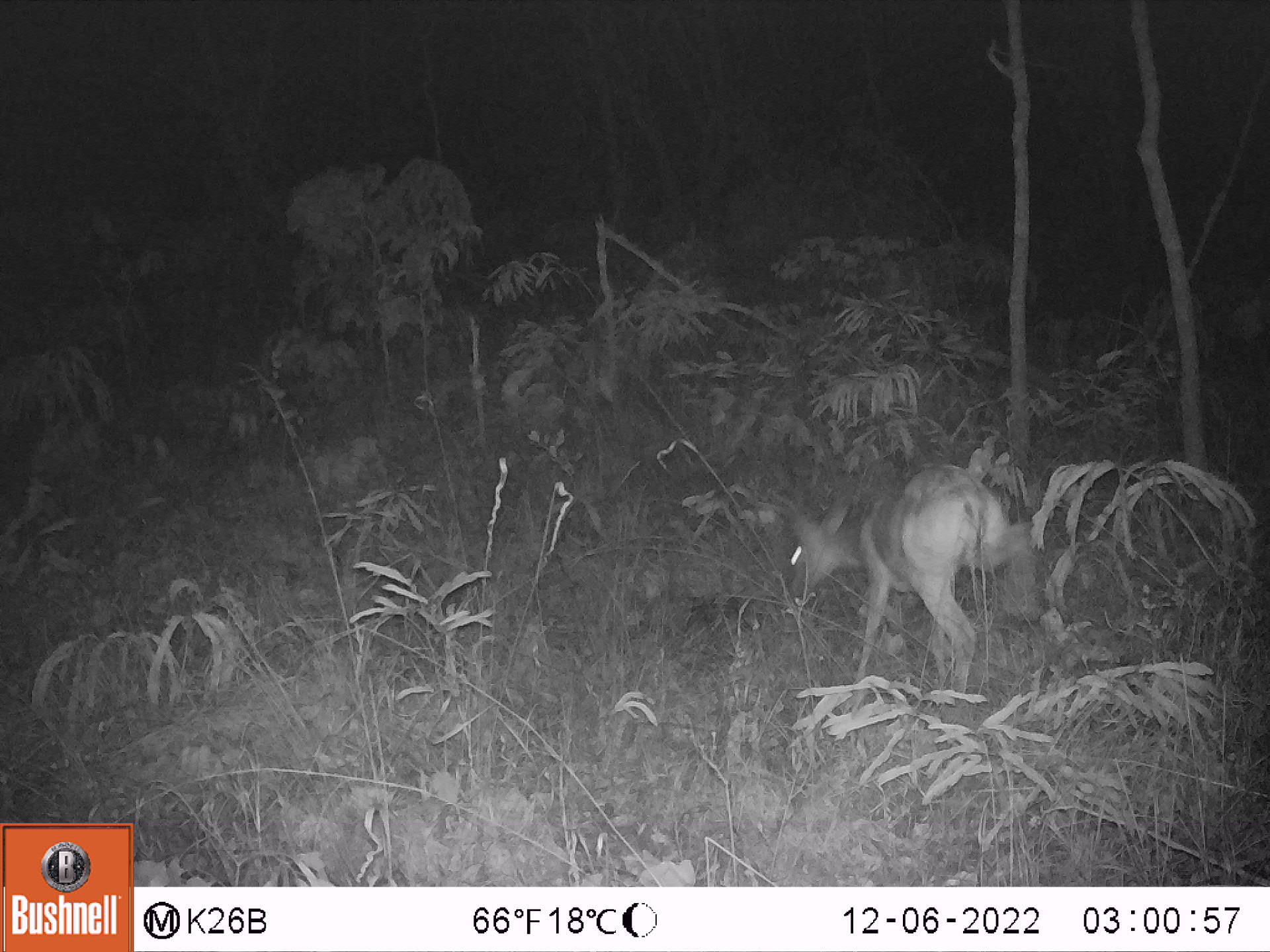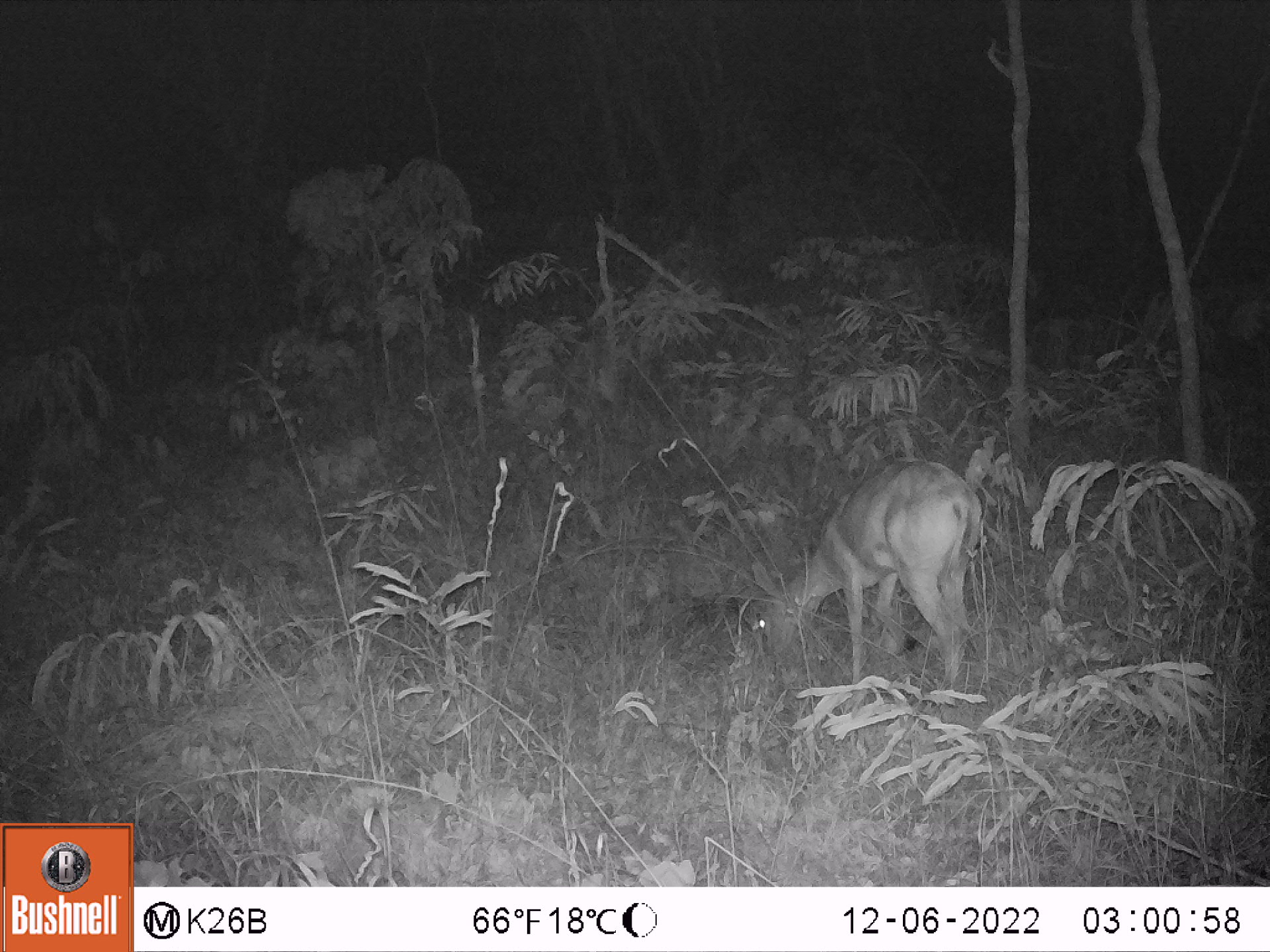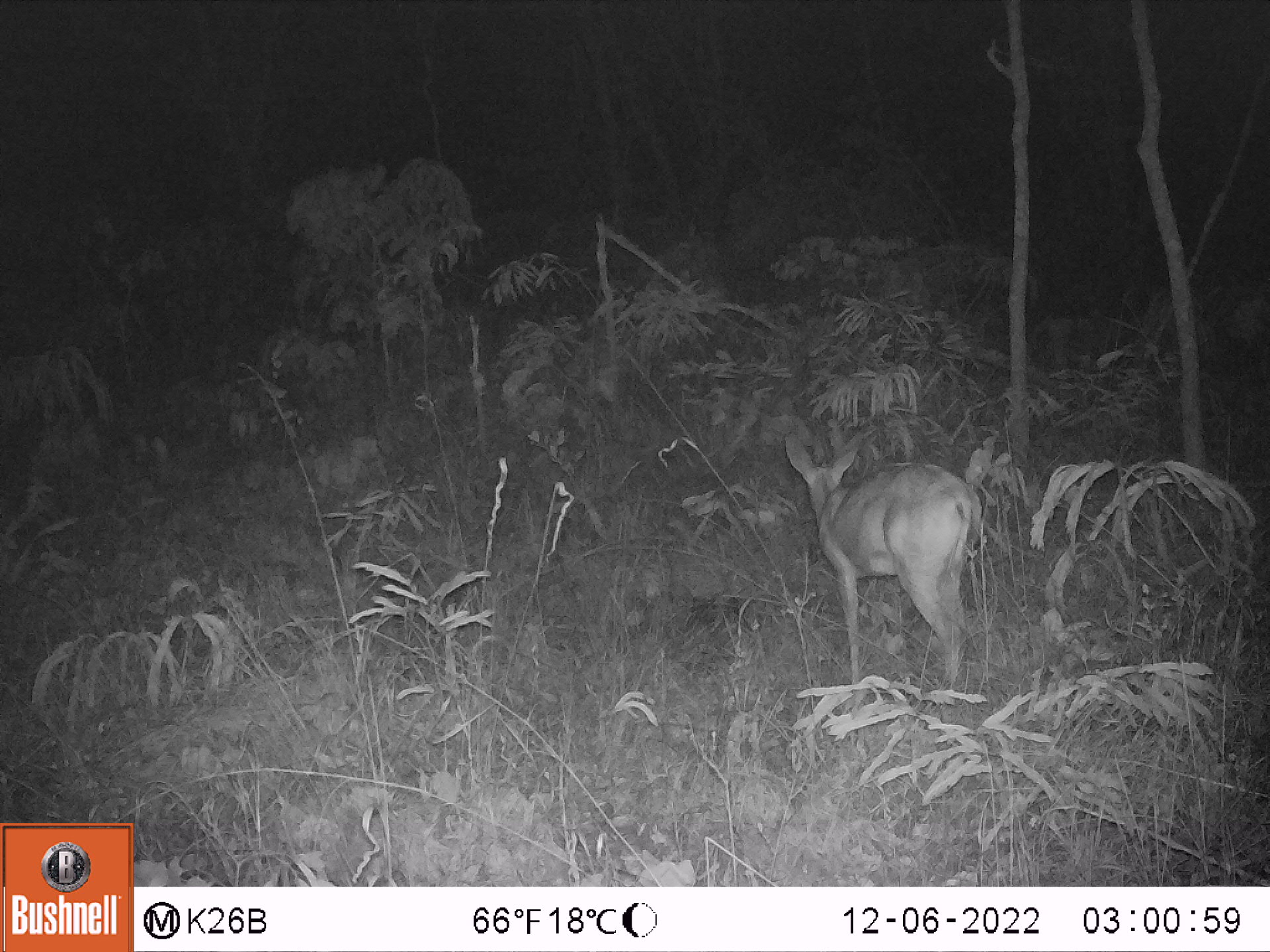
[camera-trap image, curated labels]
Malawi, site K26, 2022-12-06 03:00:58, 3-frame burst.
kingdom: Animalia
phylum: Chordata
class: Mammalia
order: Artiodactyla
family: Bovidae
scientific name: Antilopinae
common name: small antelope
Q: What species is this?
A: Small antelope (Antilopinae).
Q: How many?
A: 1.